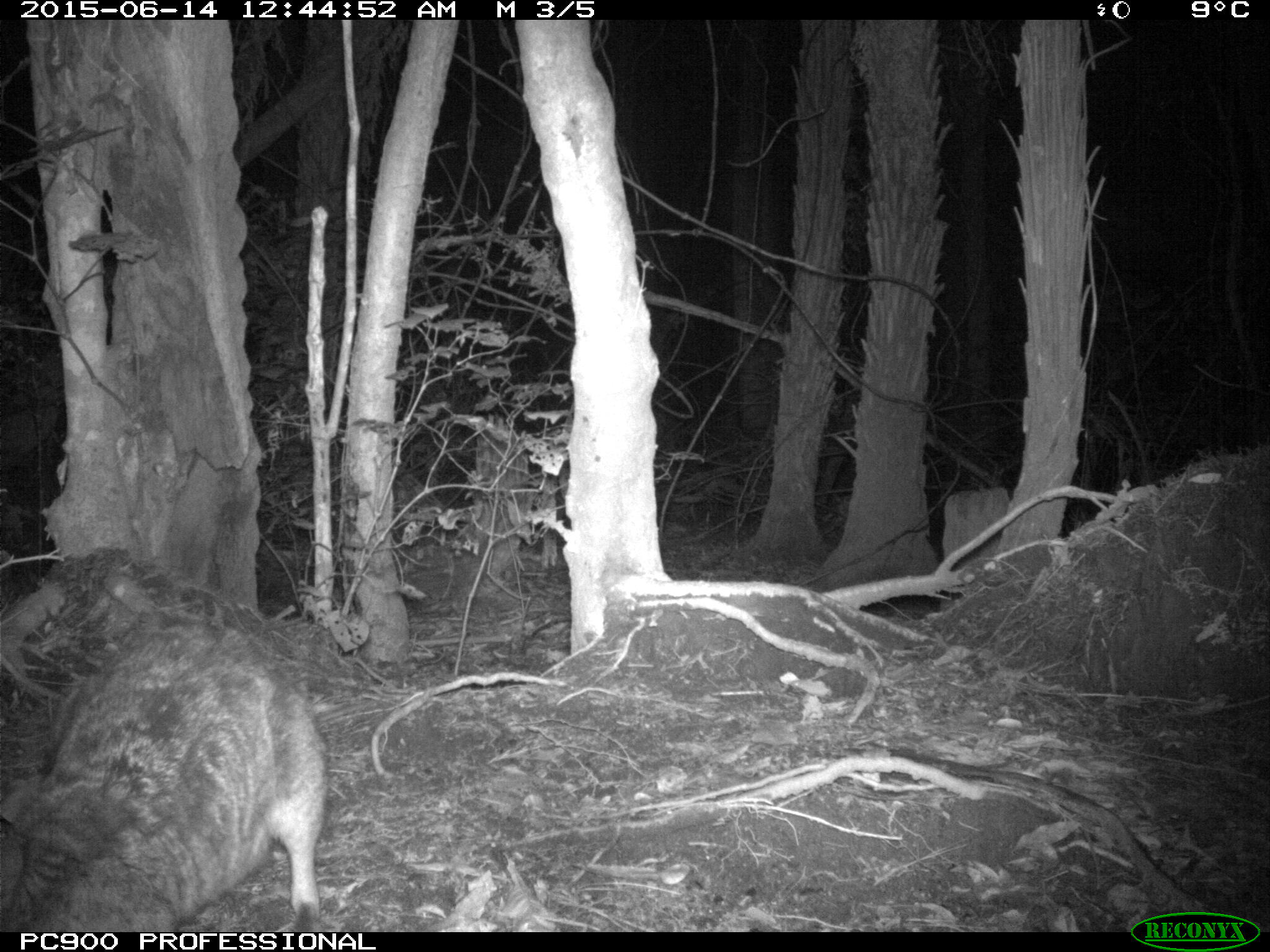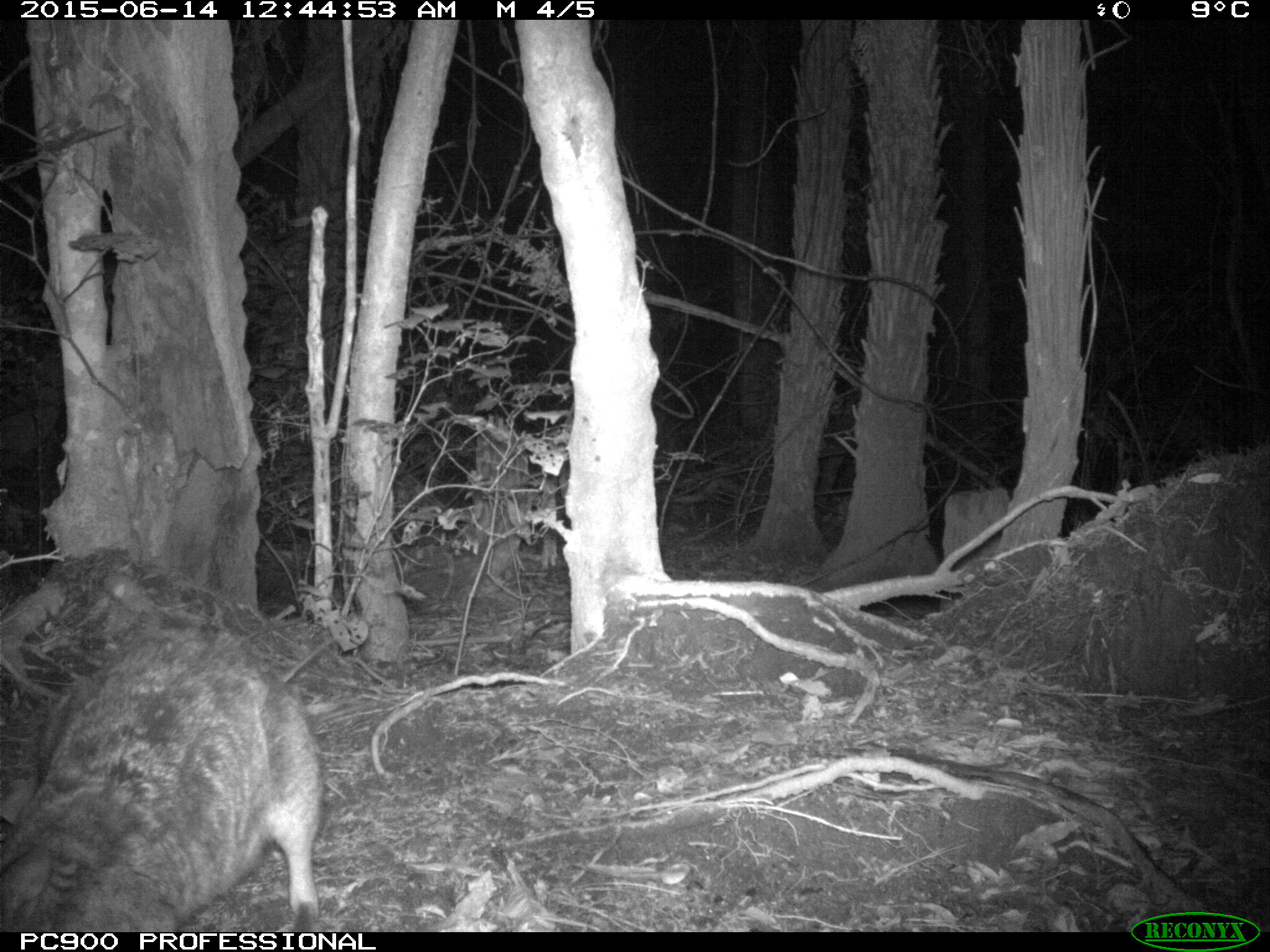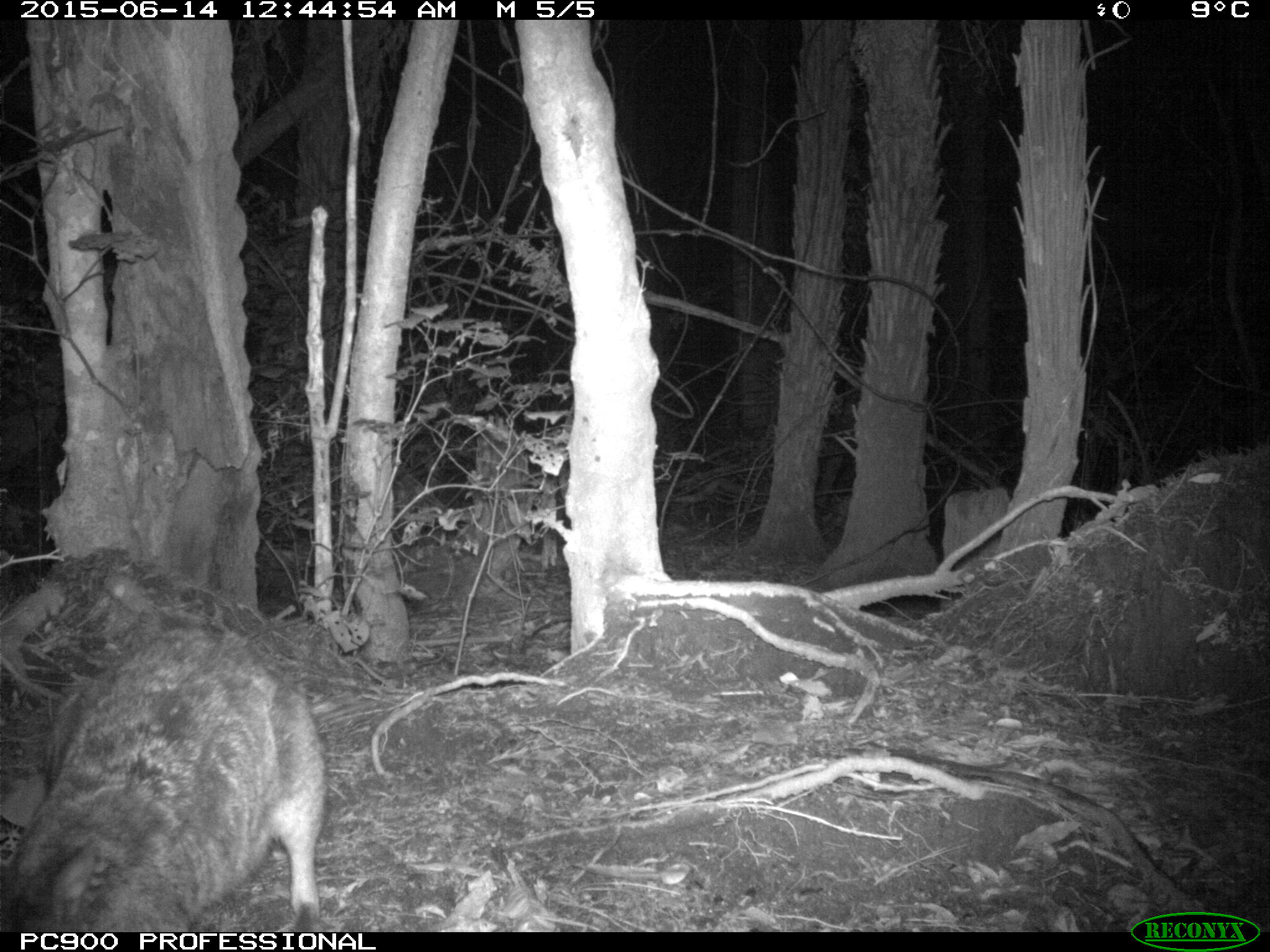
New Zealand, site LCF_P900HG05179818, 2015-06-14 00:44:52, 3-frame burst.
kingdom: Animalia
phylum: Chordata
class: Mammalia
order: Diprotodontia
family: Macropodidae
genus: Notamacropus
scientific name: Notamacropus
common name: wallaby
Wallaby (Notamacropus).